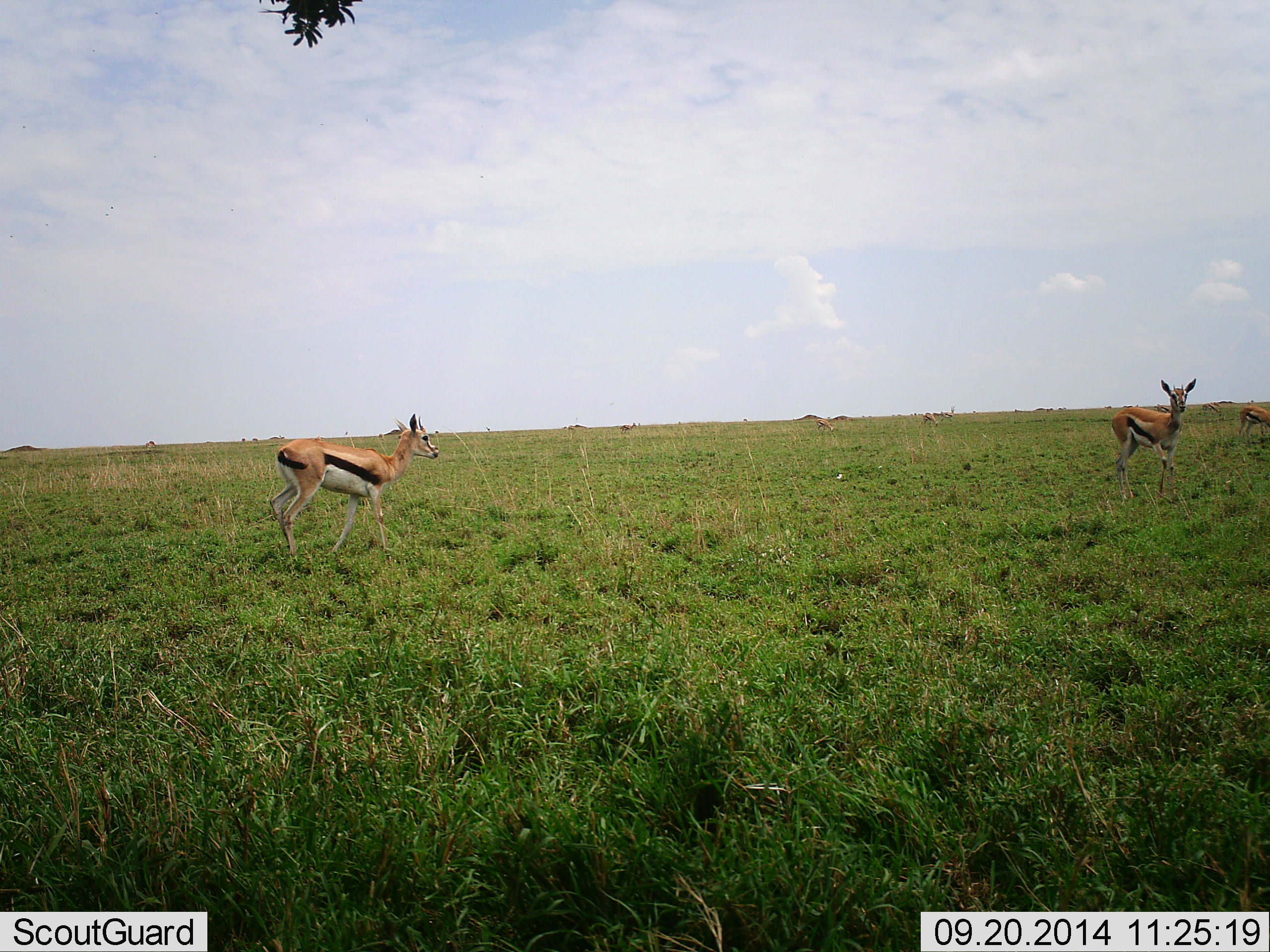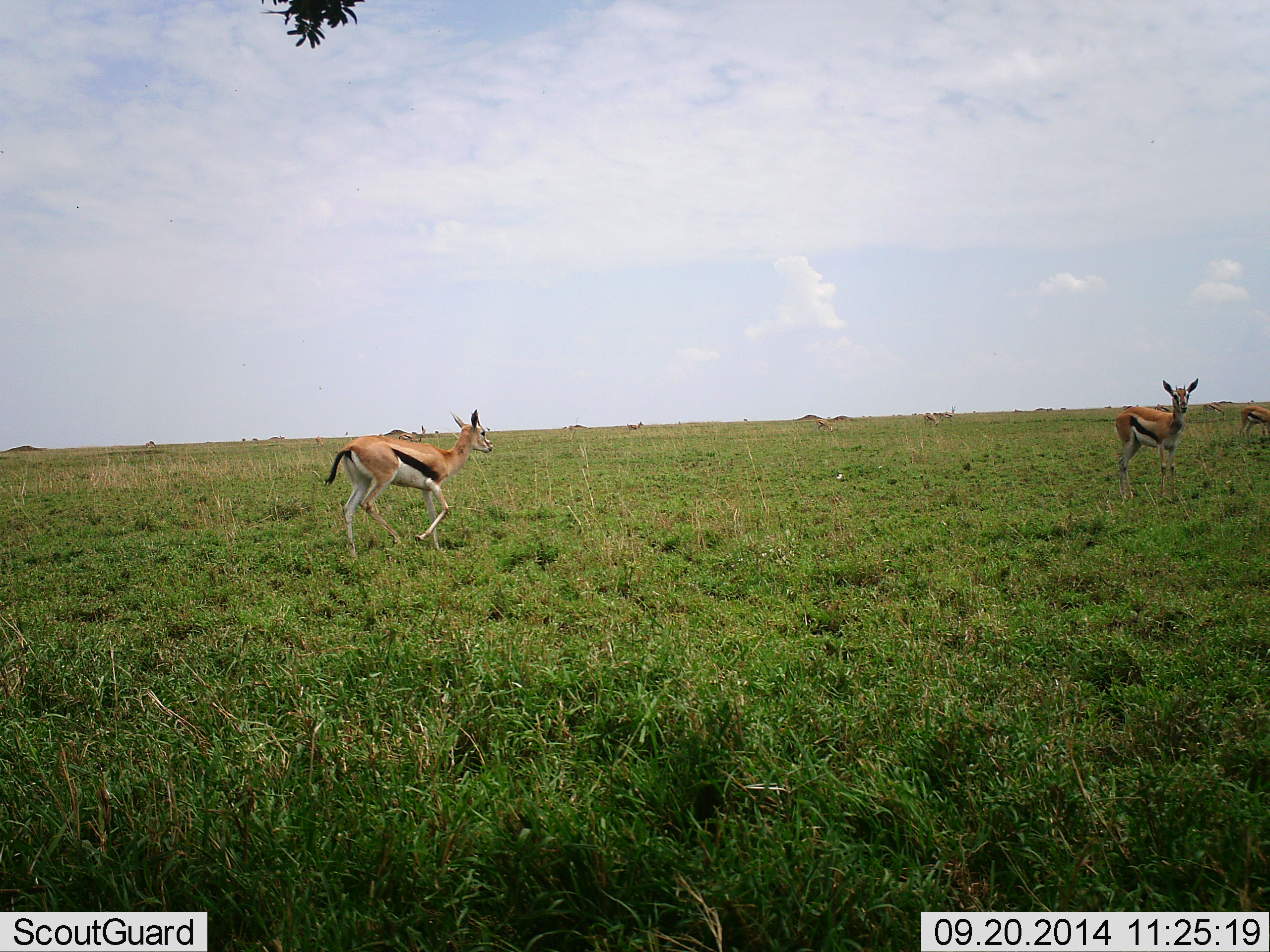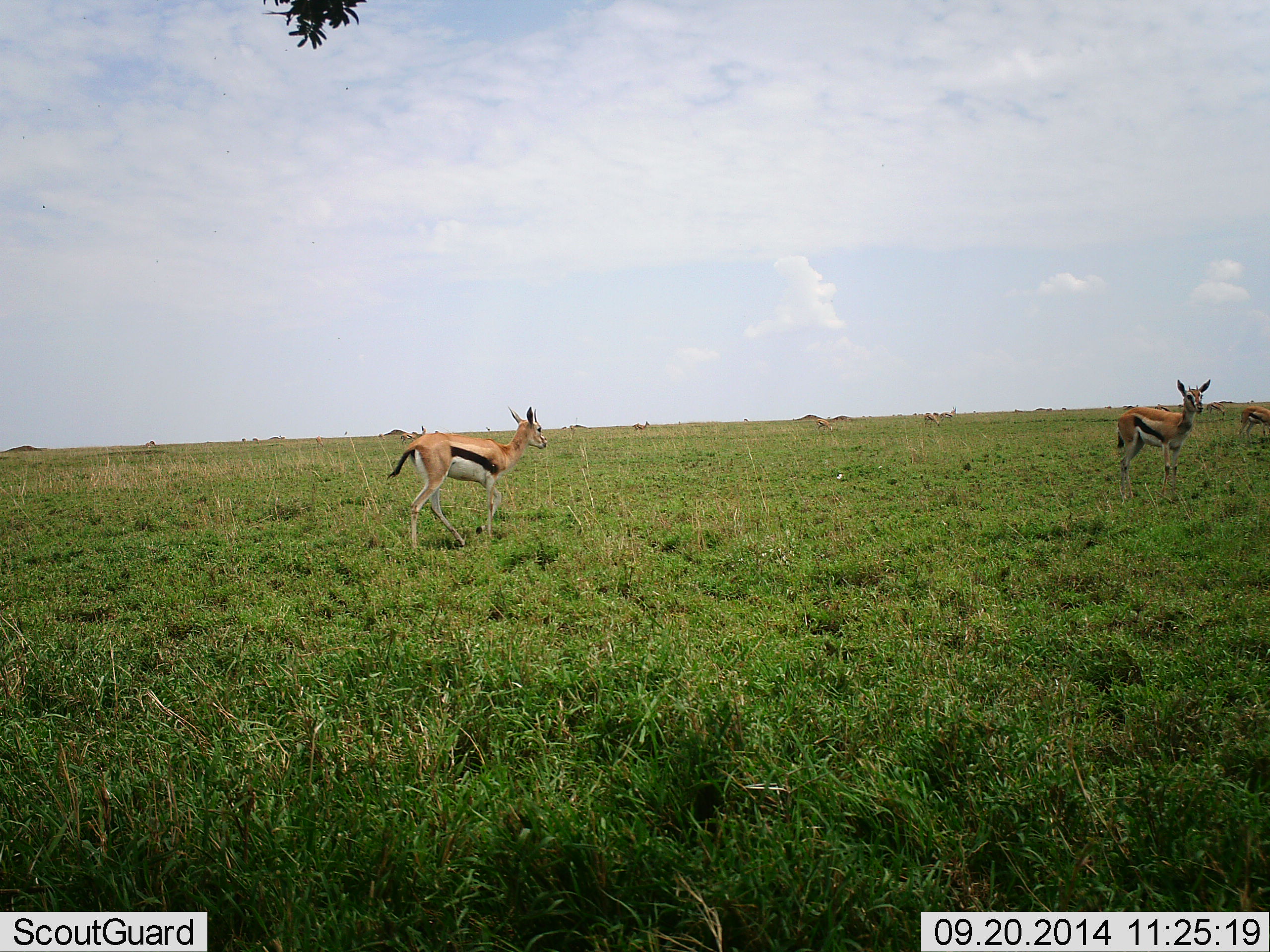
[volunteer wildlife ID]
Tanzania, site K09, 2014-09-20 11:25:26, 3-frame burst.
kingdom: Animalia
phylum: Chordata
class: Mammalia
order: Artiodactyla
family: Bovidae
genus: Eudorcas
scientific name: Eudorcas thomsonii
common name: thomson's gazelle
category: gazellethomsons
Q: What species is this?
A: Gazellethomsons (thomson's gazelle) (Eudorcas thomsonii).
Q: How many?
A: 7.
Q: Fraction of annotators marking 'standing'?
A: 70%.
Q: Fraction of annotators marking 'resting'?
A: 0%.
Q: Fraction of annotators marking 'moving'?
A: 90%.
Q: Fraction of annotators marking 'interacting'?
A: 0%.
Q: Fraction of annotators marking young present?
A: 0%.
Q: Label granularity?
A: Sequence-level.